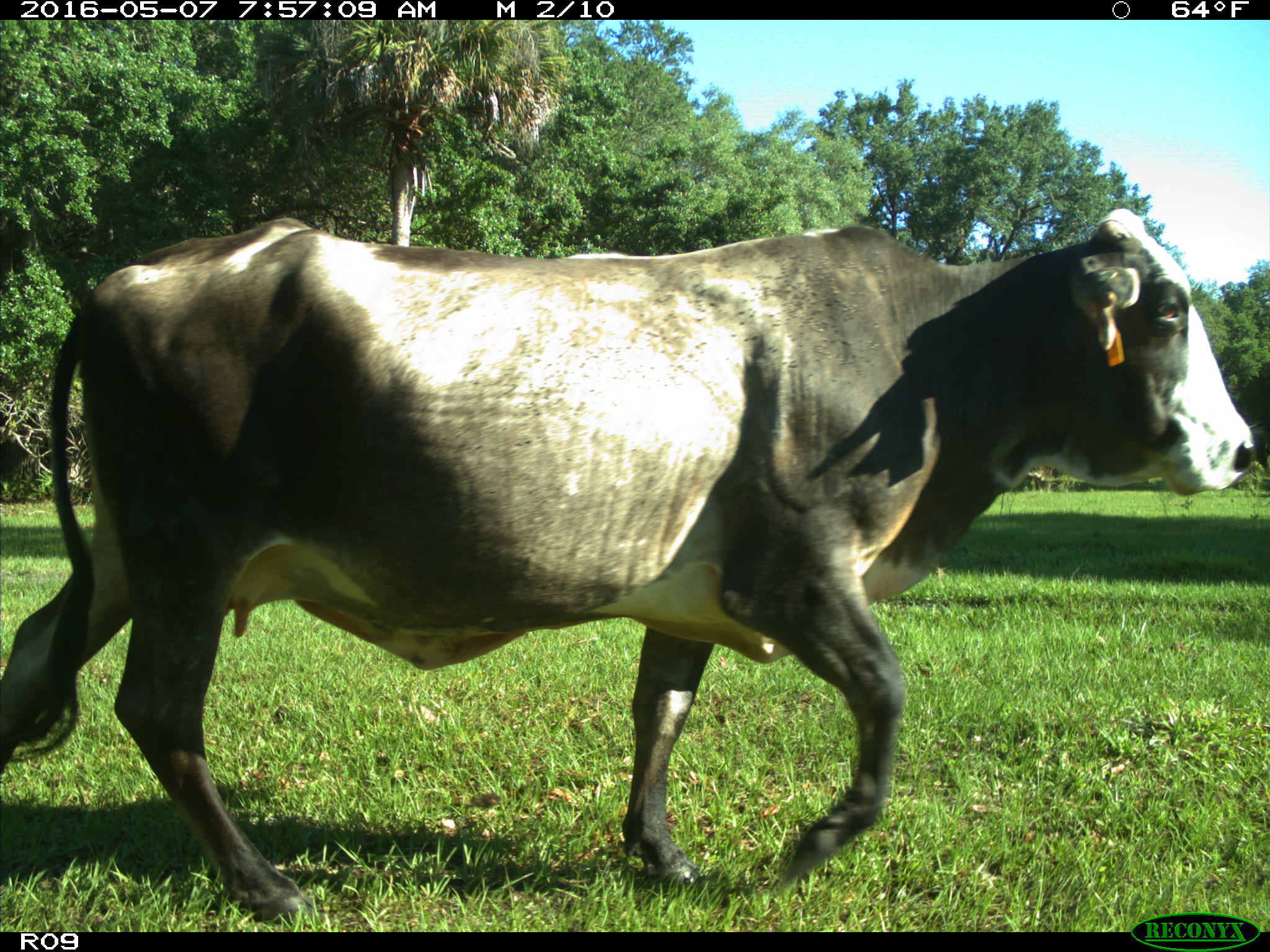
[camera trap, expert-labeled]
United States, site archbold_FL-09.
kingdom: Animalia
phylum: Chordata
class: Mammalia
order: Artiodactyla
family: Bovidae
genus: Bos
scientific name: Bos taurus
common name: domestic cow